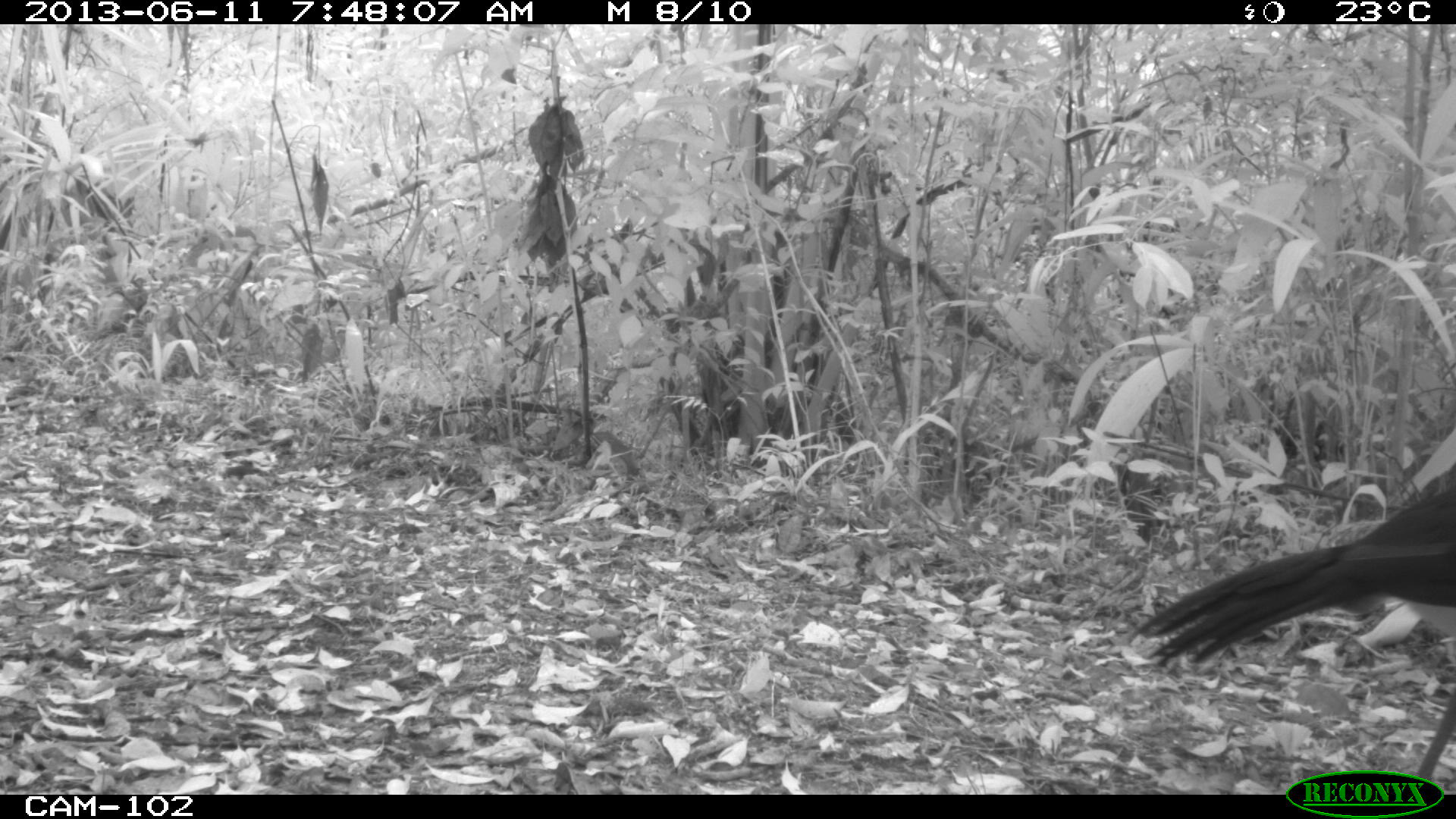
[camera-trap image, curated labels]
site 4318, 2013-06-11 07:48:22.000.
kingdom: Animalia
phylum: Chordata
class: Aves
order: Galliformes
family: Cracidae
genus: Crax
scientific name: Crax rubra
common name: great curassow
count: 1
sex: male